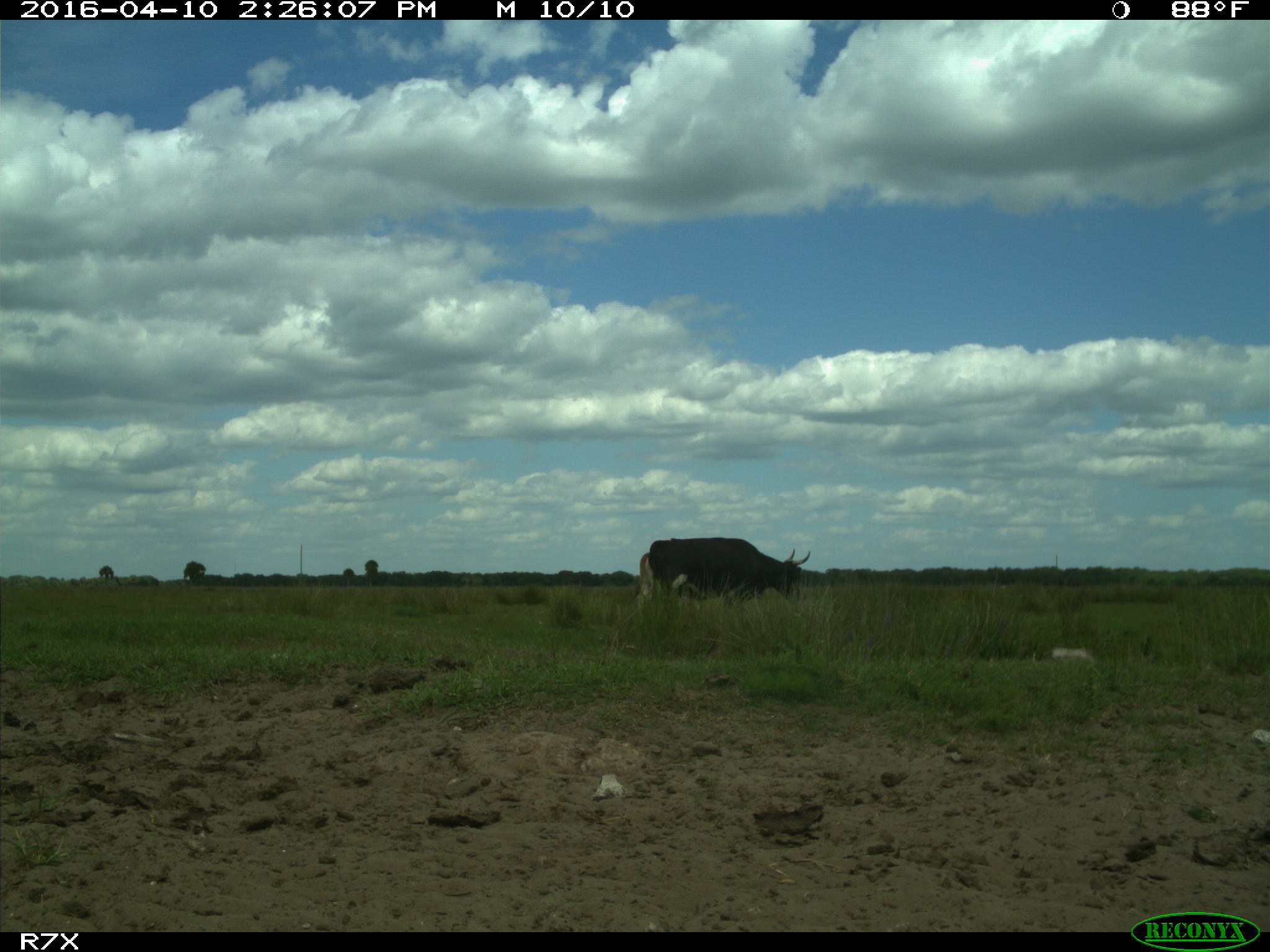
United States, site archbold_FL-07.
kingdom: Animalia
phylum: Chordata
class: Mammalia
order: Artiodactyla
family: Bovidae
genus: Bos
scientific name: Bos taurus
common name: domestic cow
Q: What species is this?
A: Bos taurus (domestic cow).